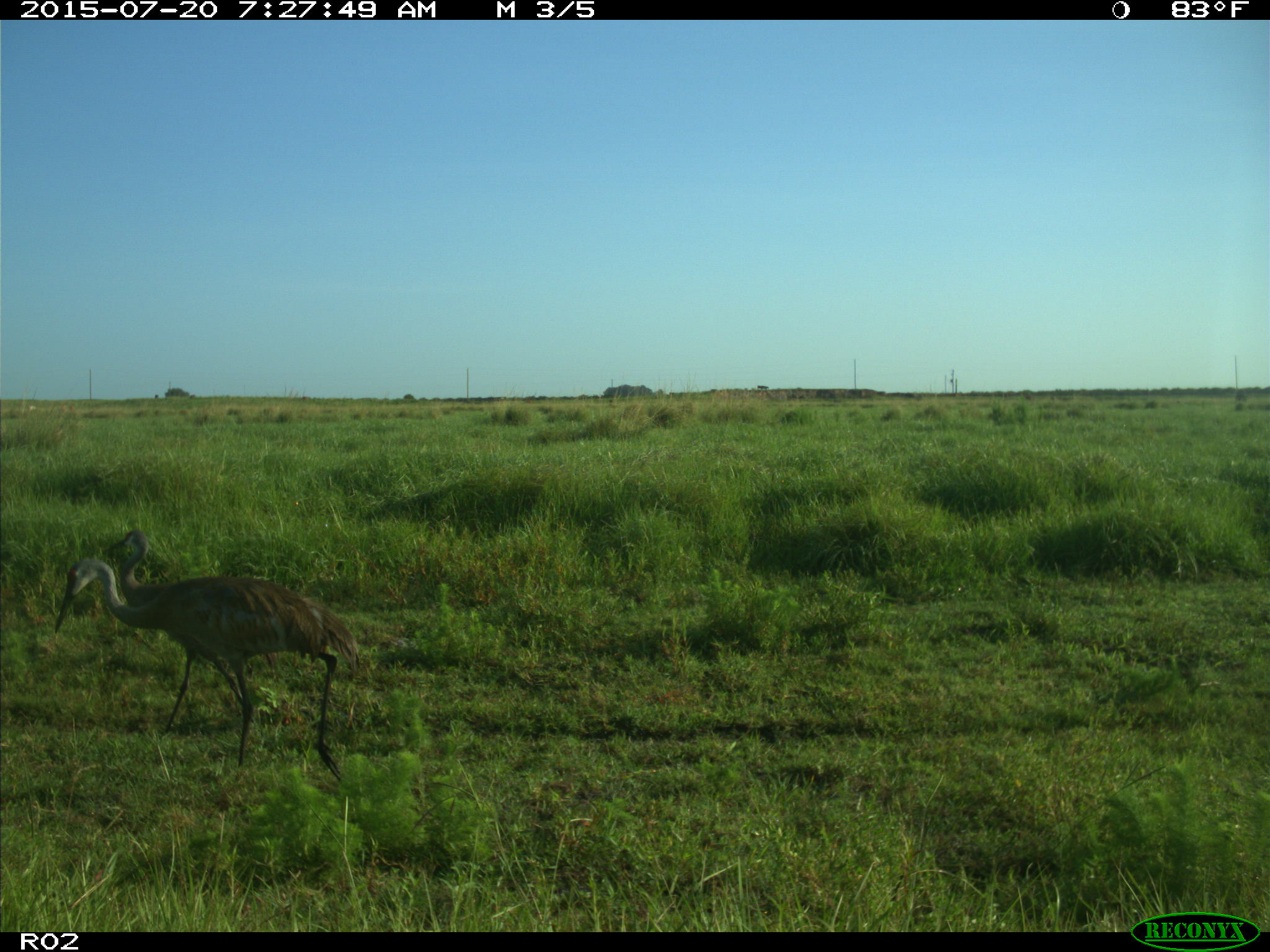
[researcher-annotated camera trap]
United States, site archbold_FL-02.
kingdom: Animalia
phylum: Chordata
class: Mammalia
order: Artiodactyla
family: Bovidae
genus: Bos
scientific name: Bos taurus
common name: domestic cow